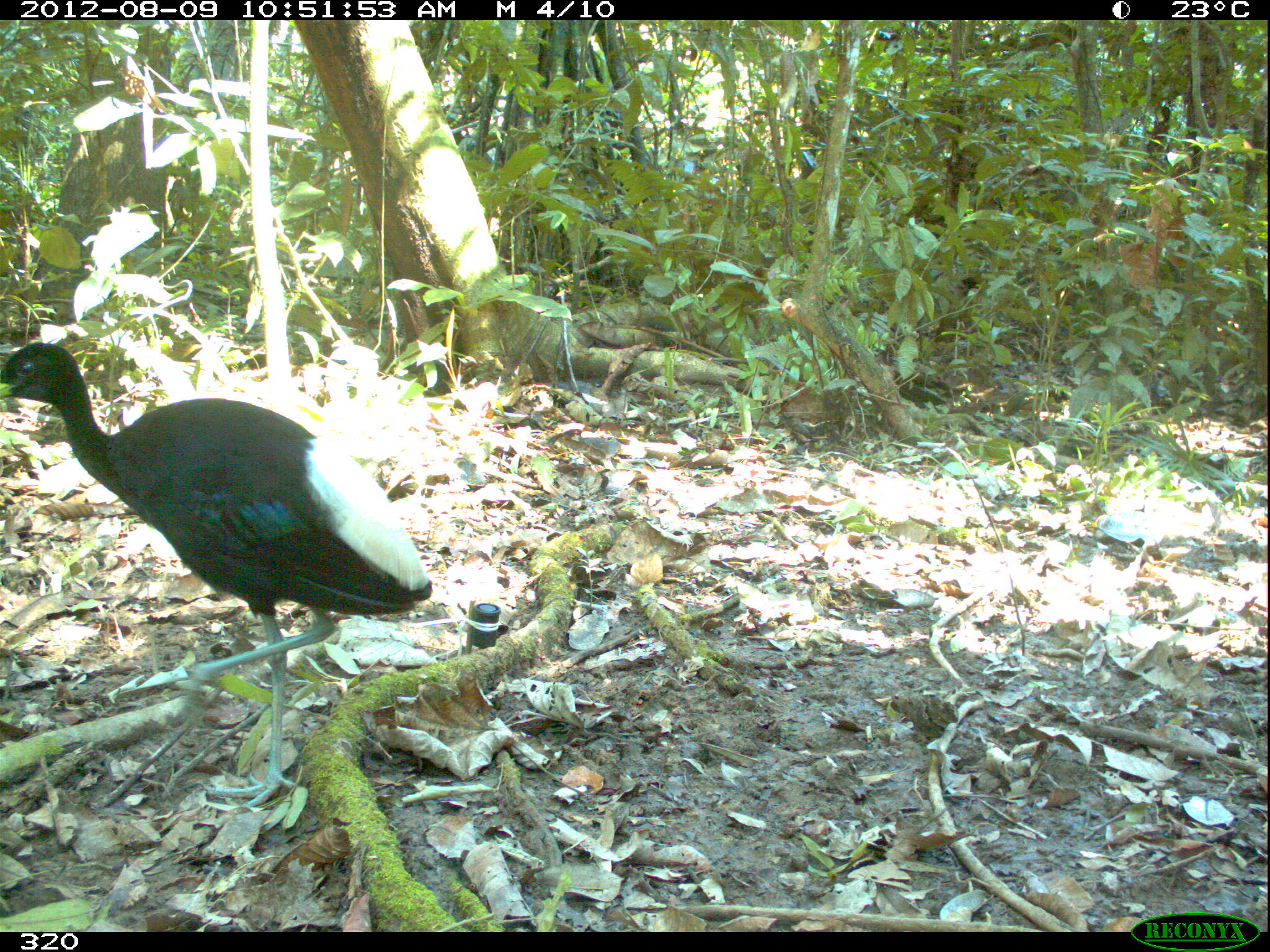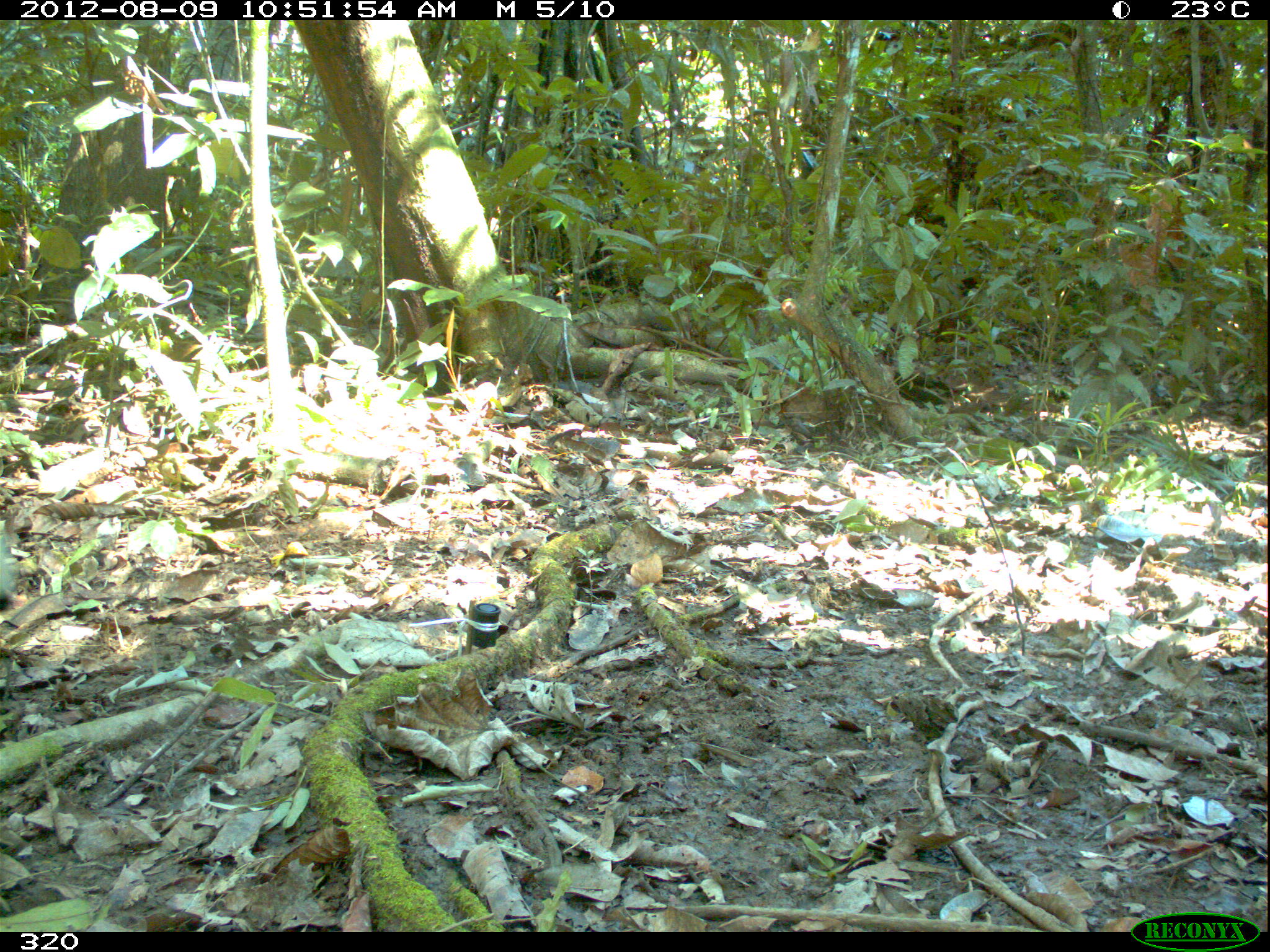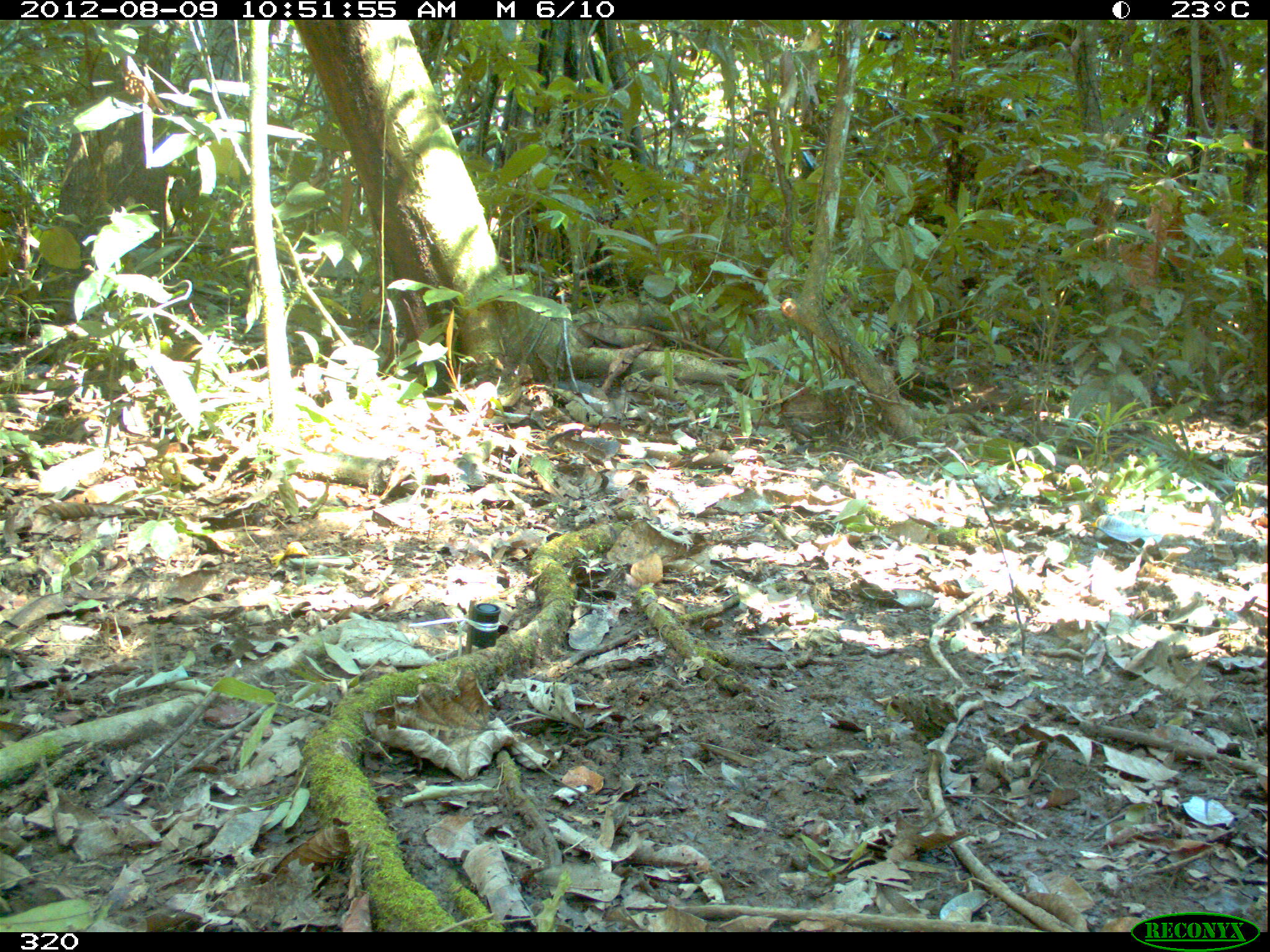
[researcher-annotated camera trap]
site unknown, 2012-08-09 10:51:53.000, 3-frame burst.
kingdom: Animalia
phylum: Chordata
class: Aves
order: Gruiformes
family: Psophiidae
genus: Psophia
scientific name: Psophia leucoptera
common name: pale-winged trumpeter